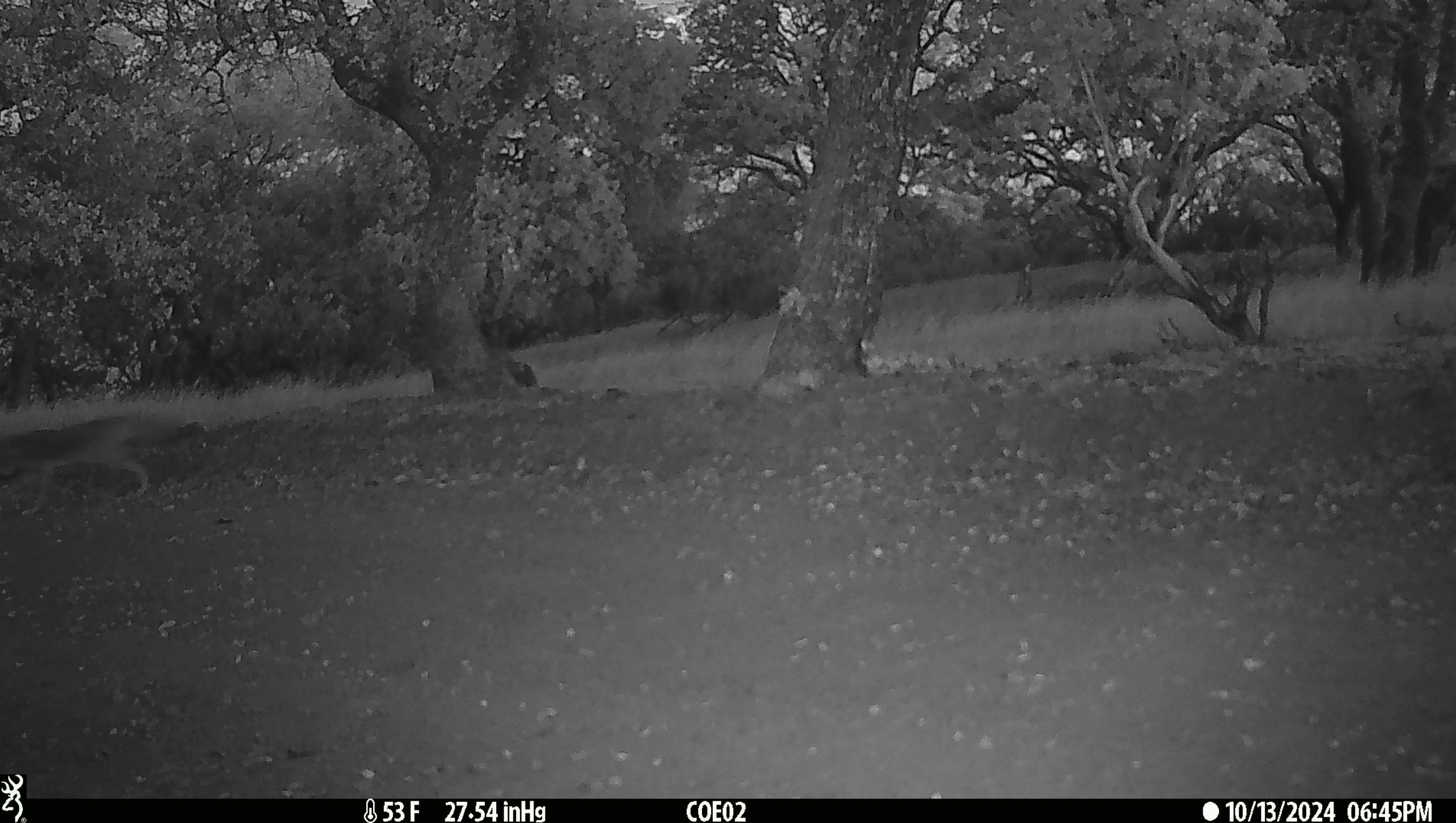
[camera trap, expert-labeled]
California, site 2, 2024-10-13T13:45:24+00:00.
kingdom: Animalia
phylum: Chordata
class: Mammalia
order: Carnivora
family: Canidae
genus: Canis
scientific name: Canis latrans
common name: coyote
Coyote (Canis latrans).